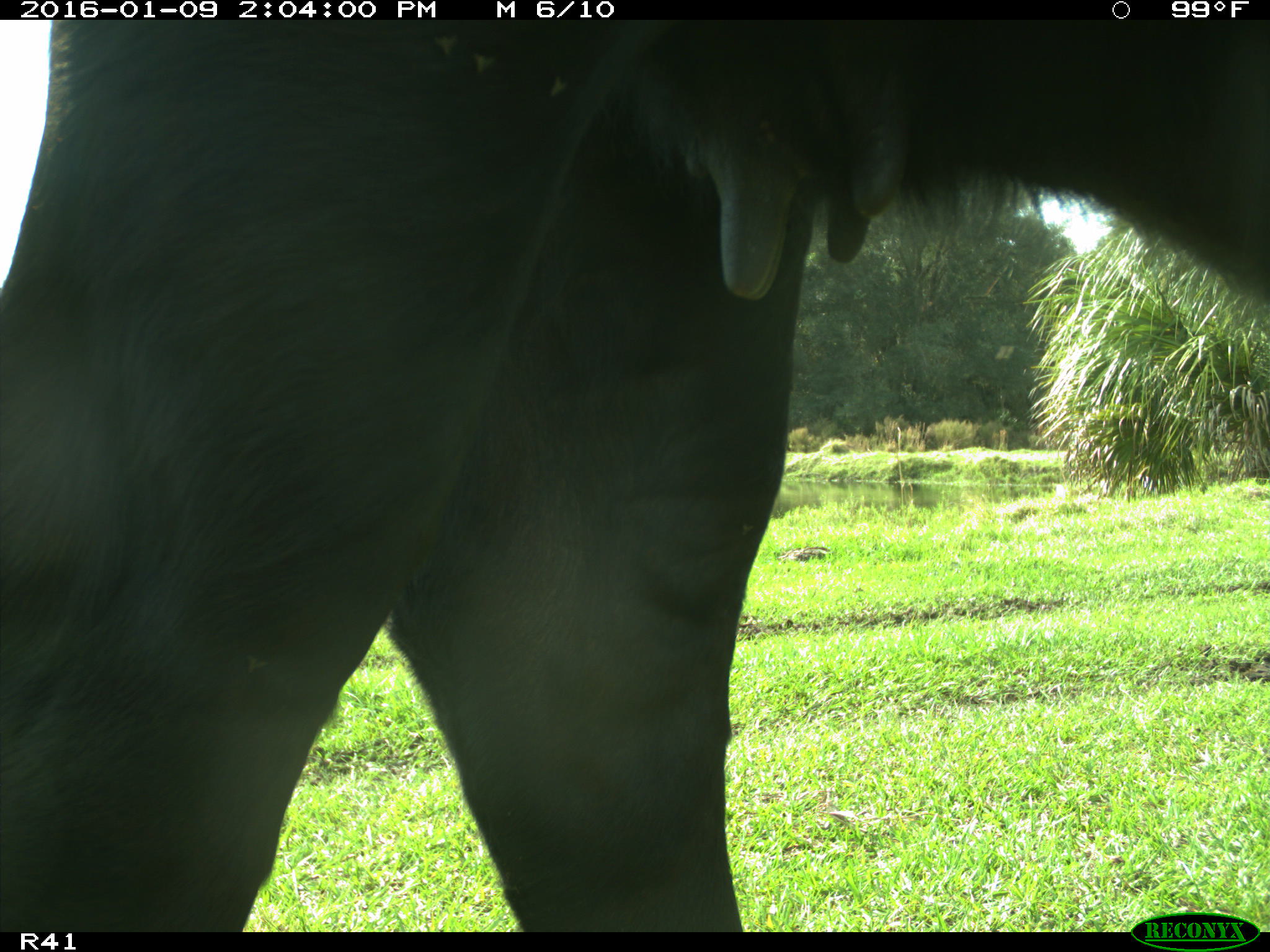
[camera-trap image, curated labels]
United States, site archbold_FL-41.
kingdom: Animalia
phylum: Chordata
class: Mammalia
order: Artiodactyla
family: Bovidae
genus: Bos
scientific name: Bos taurus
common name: domestic cow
Bos taurus (domestic cow).